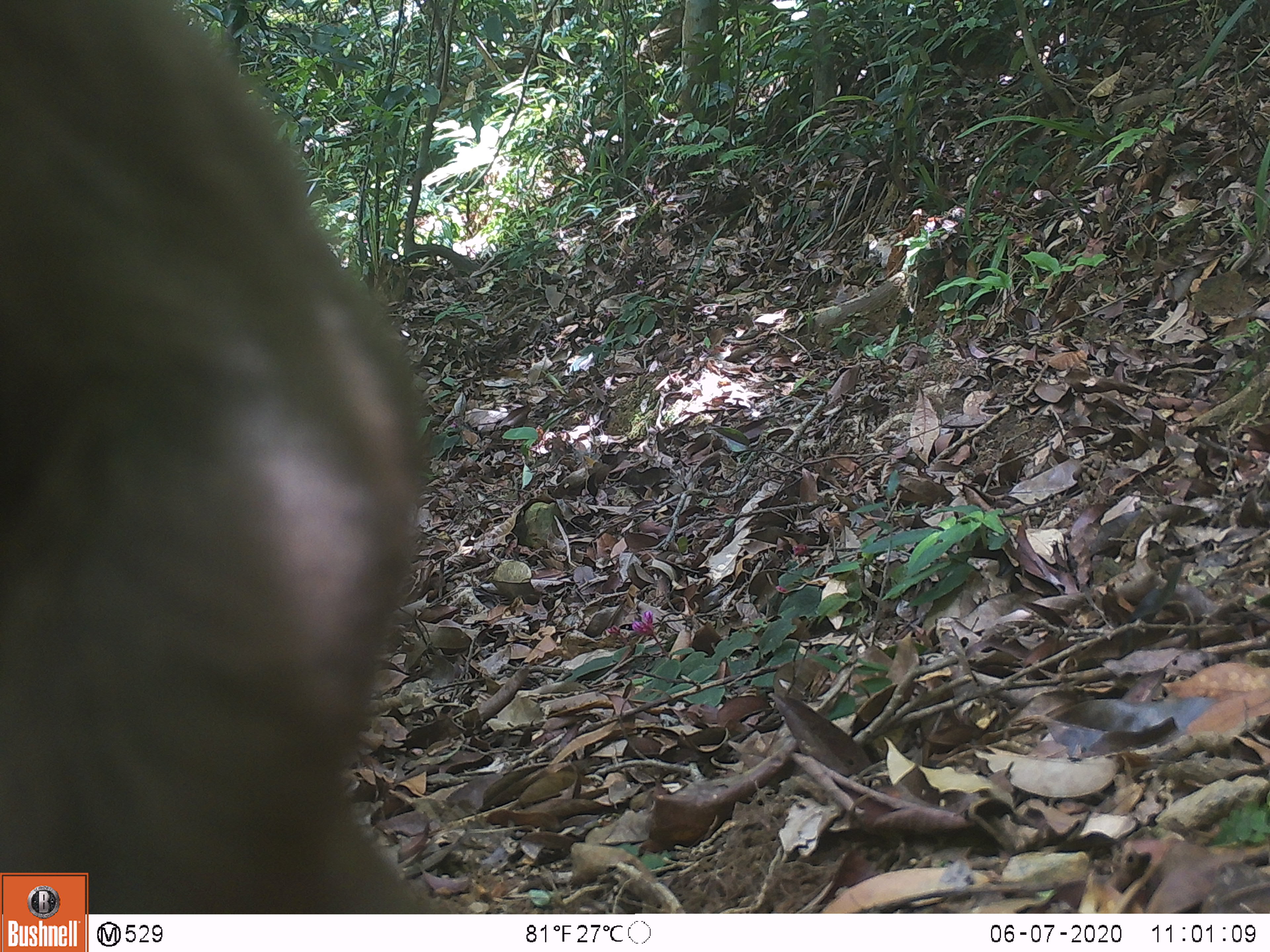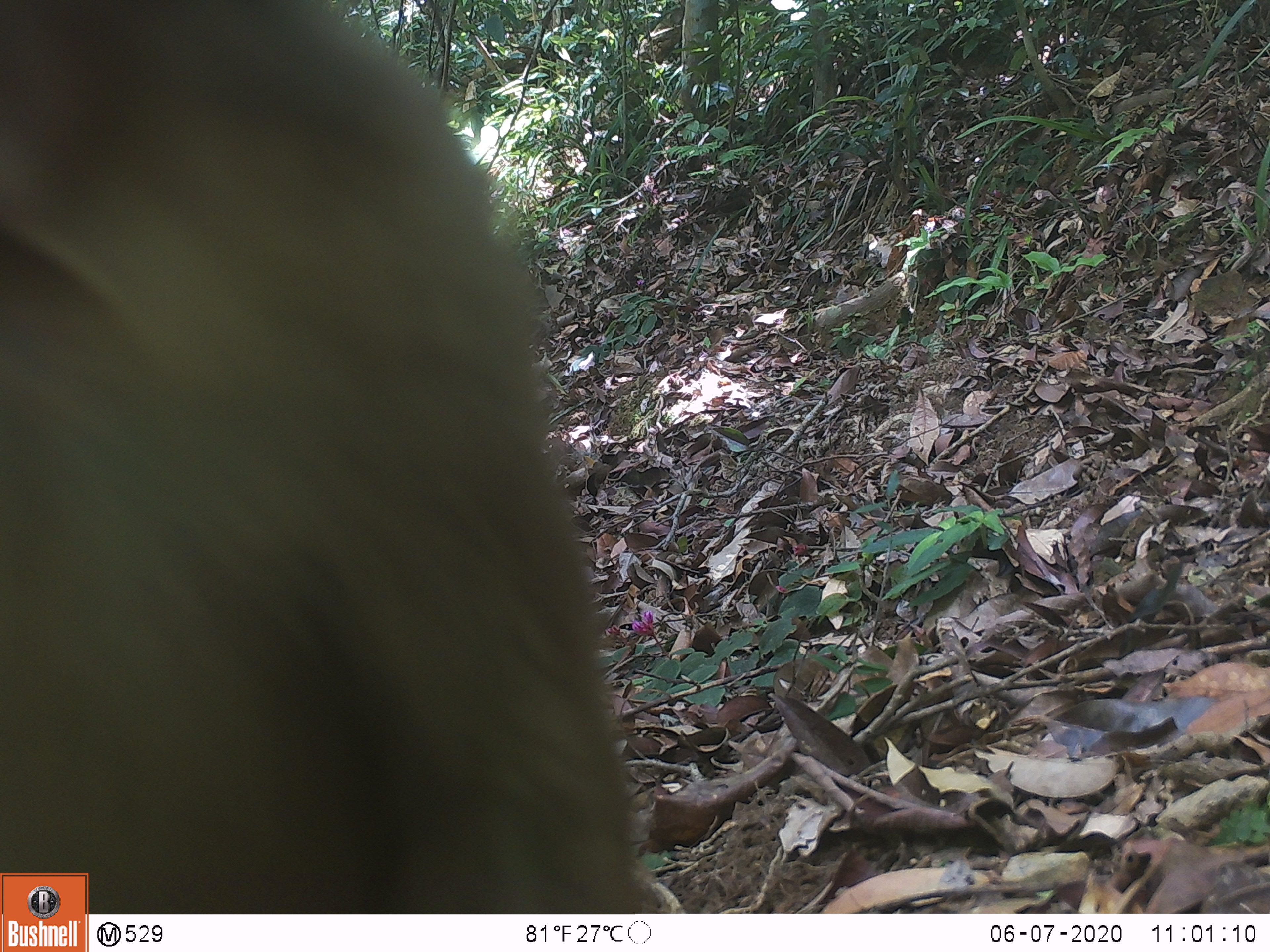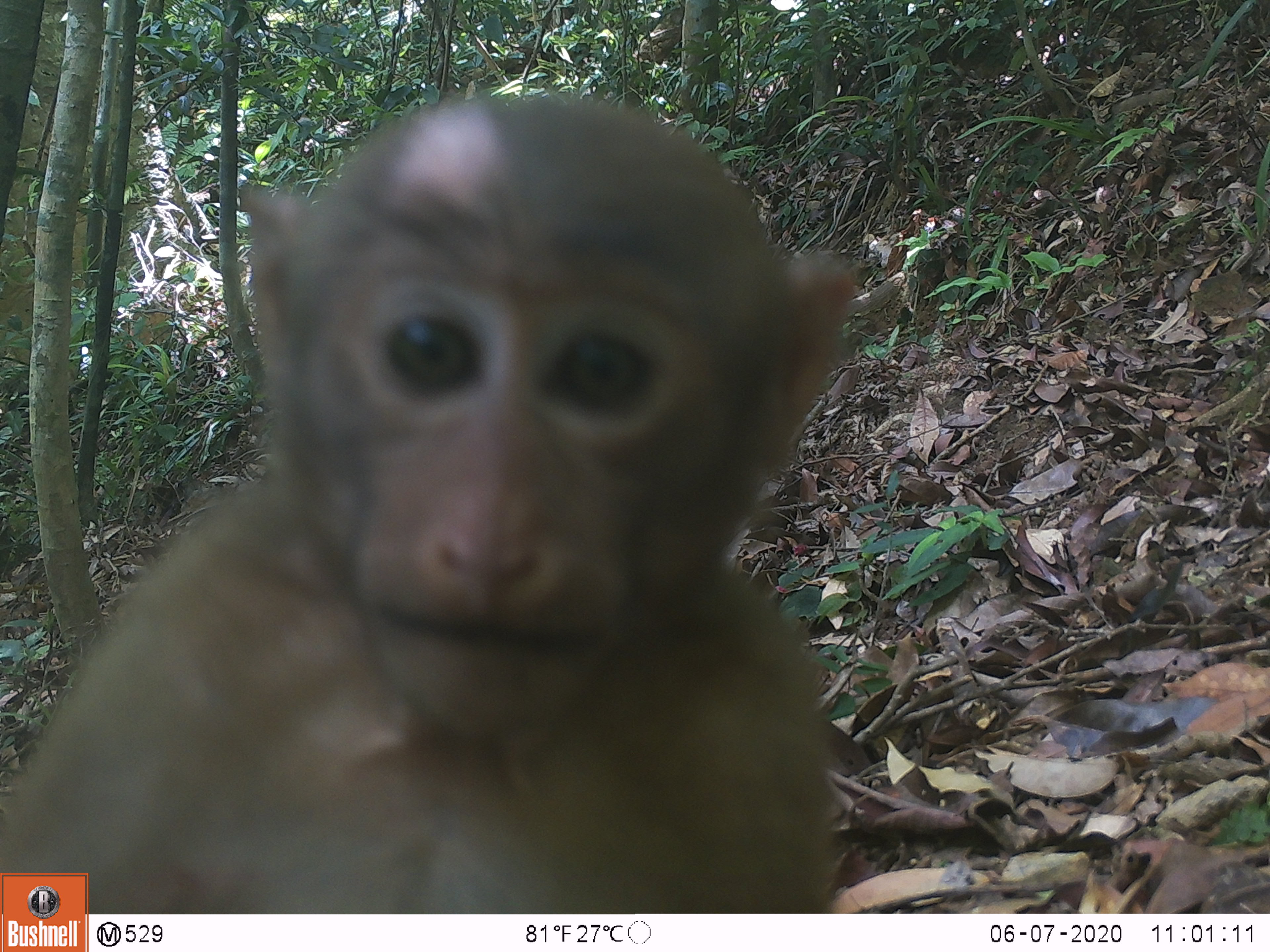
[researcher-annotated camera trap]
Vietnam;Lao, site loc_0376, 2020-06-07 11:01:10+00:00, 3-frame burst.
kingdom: Animalia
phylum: Chordata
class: Mammalia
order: Primates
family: Cercopithecidae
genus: Macaca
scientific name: Macaca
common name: macaques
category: assam or rhesus macaque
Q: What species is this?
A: Assam or rhesus macaque (macaques) (Macaca).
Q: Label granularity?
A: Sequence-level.